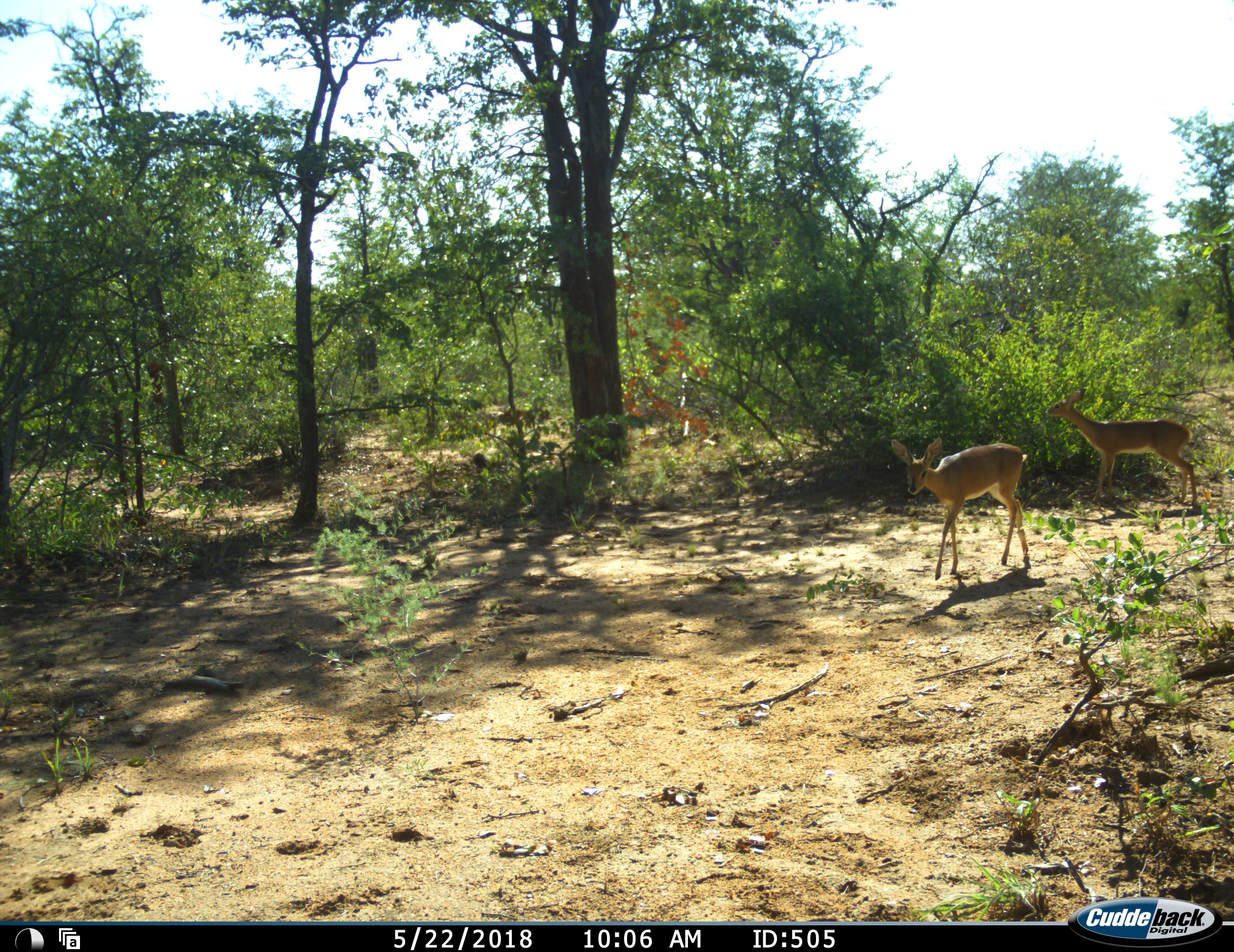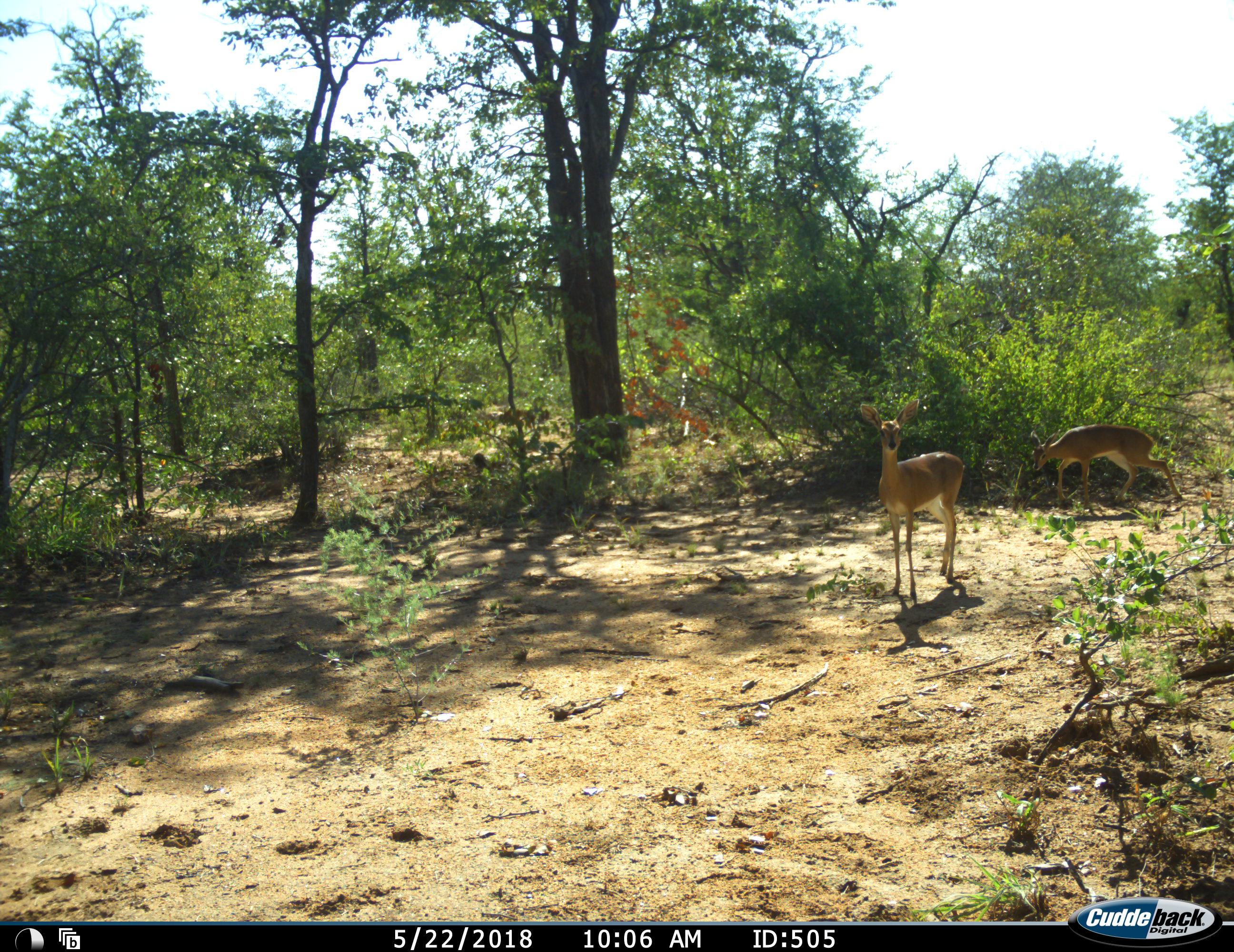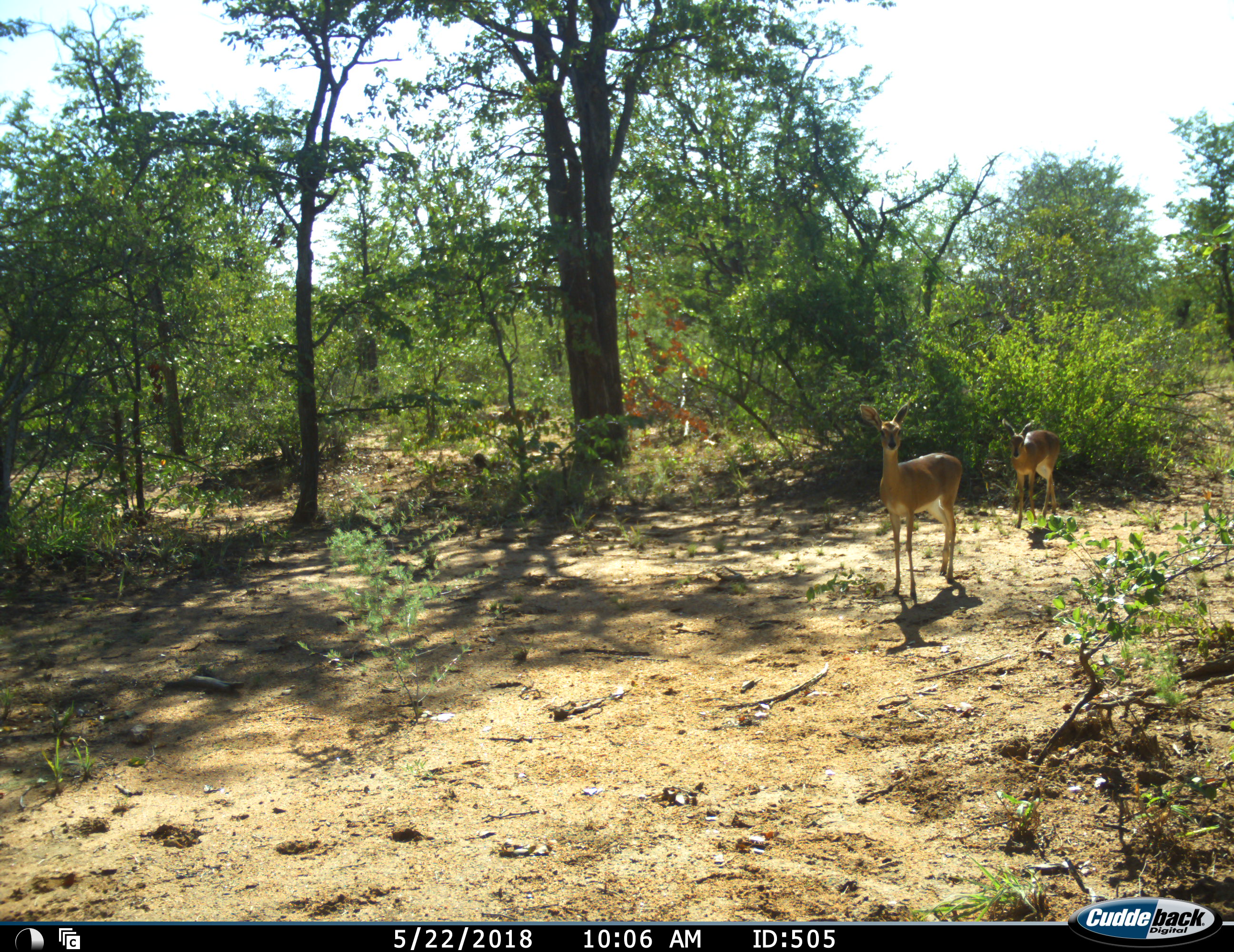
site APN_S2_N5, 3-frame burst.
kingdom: Animalia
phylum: Chordata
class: Mammalia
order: Artiodactyla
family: Bovidae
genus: Aepyceros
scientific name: Aepyceros melampus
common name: impala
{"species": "impala (Aepyceros melampus)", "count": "2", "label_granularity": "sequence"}